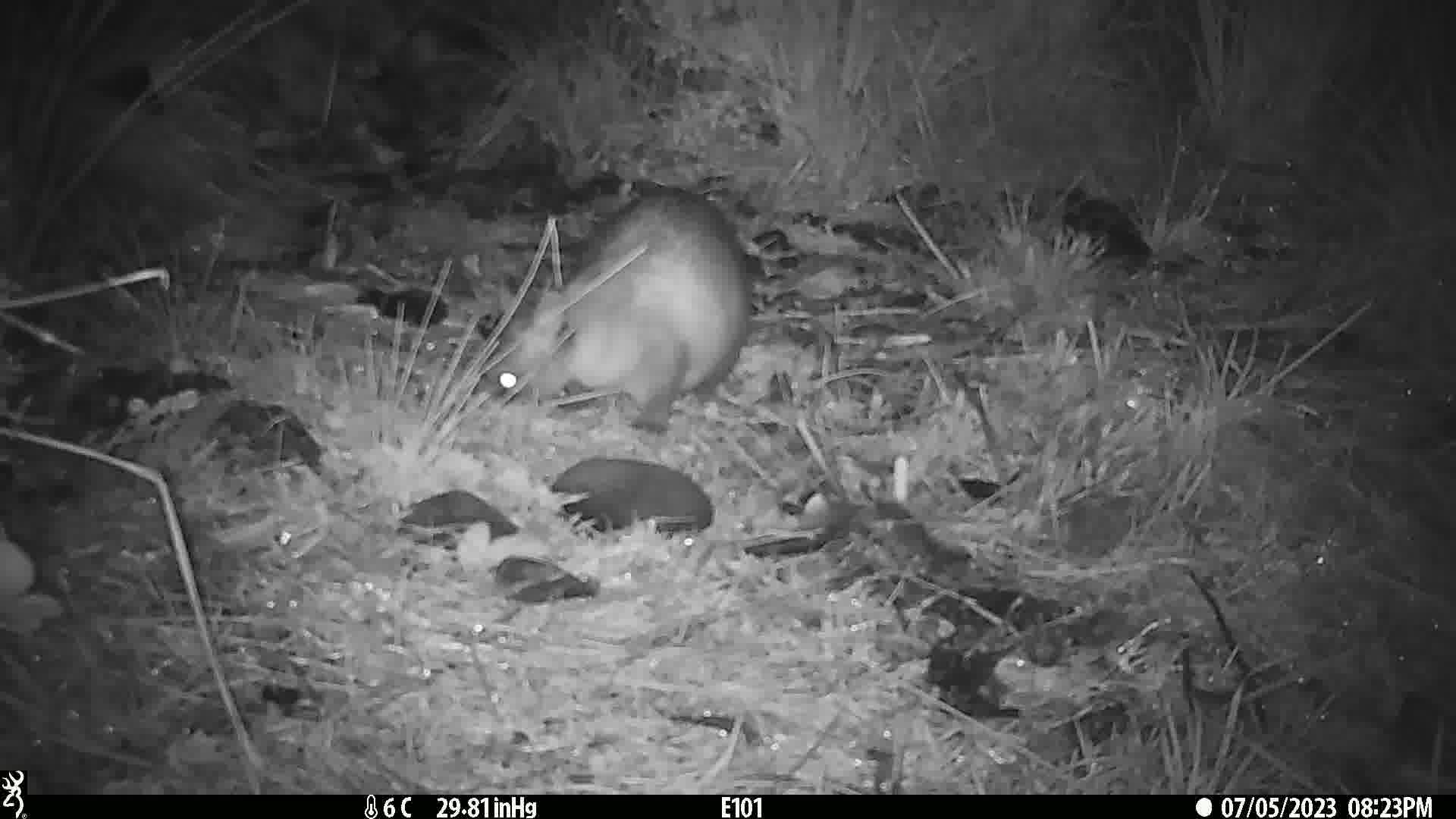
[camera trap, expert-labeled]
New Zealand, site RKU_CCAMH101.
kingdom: Animalia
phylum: Chordata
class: Mammalia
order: Diprotodontia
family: Phalangeridae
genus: Trichosurus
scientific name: Trichosurus vulpecula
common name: common brushtail possum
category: possum